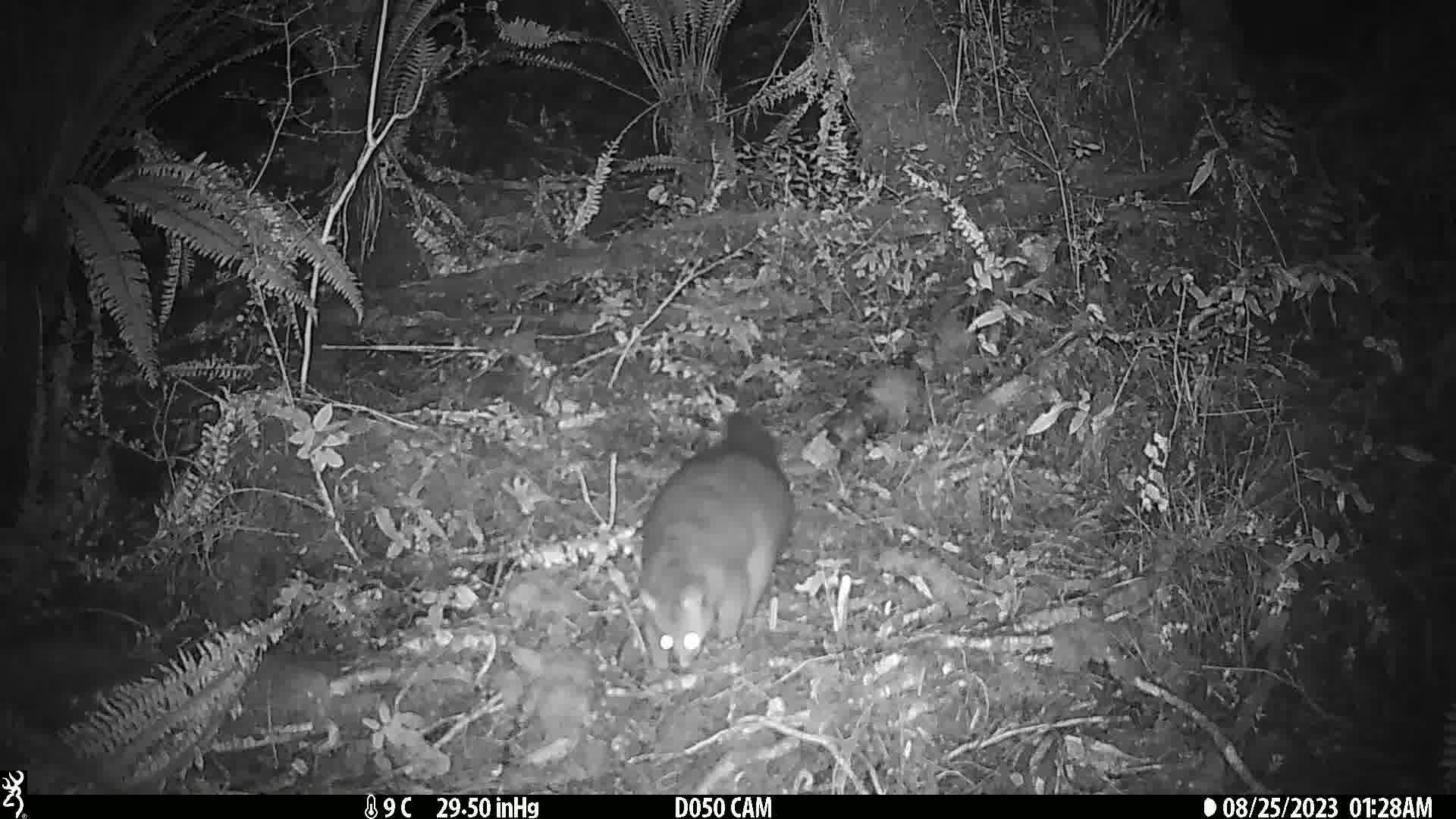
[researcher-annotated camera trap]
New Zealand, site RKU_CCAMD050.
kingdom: Animalia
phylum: Chordata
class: Mammalia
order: Diprotodontia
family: Phalangeridae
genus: Trichosurus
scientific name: Trichosurus vulpecula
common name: common brushtail possum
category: possum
Possum (common brushtail possum) (Trichosurus vulpecula).